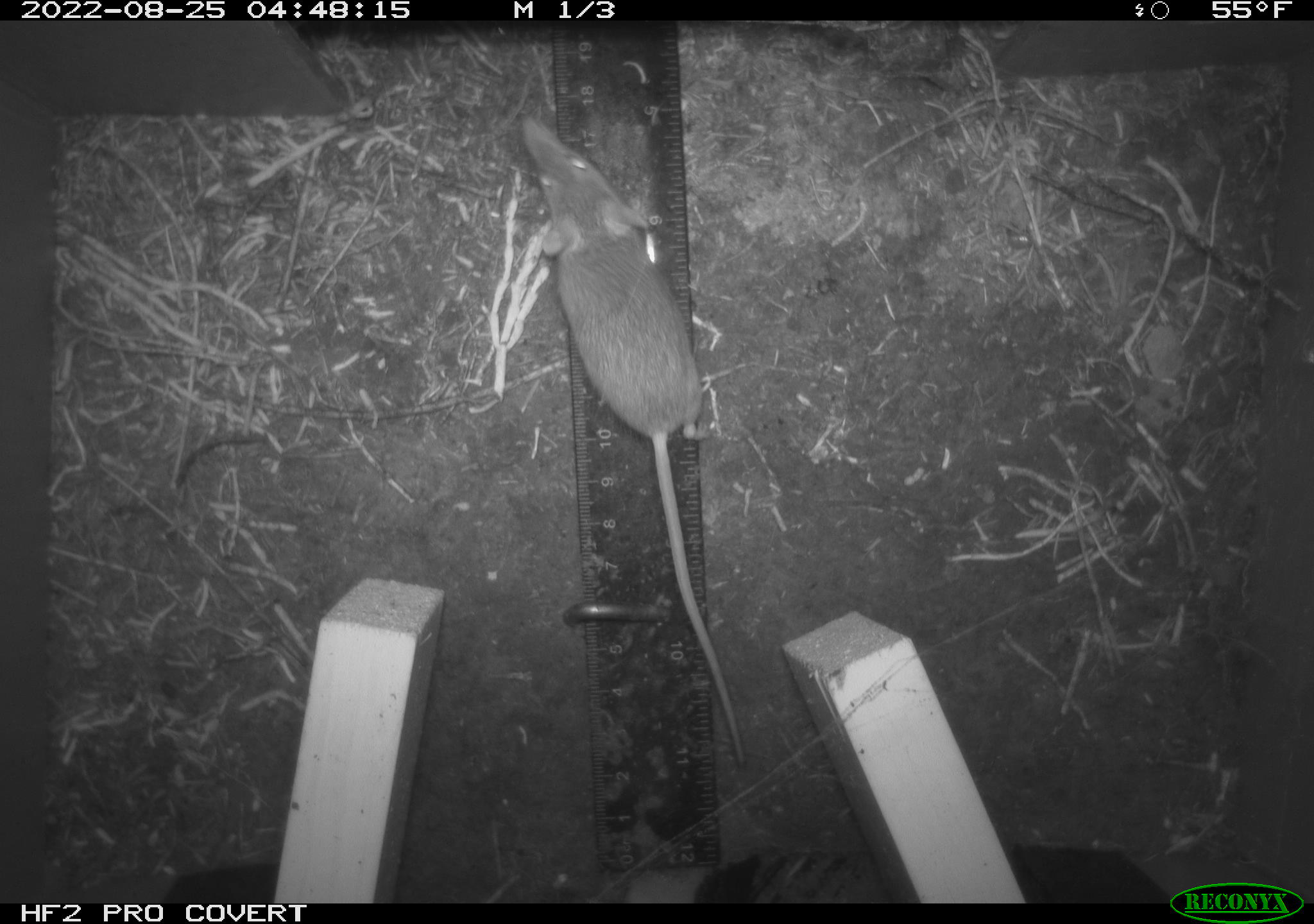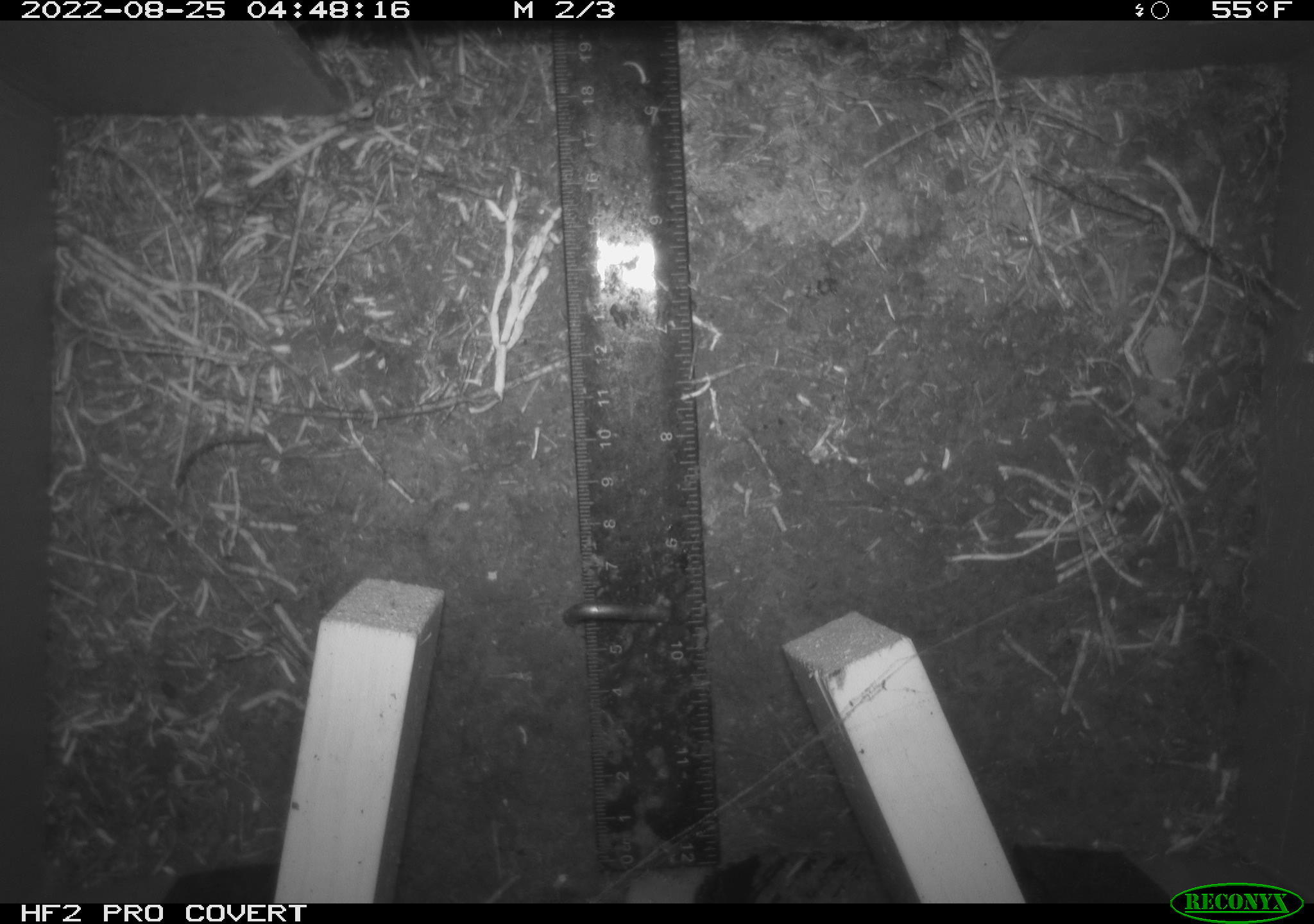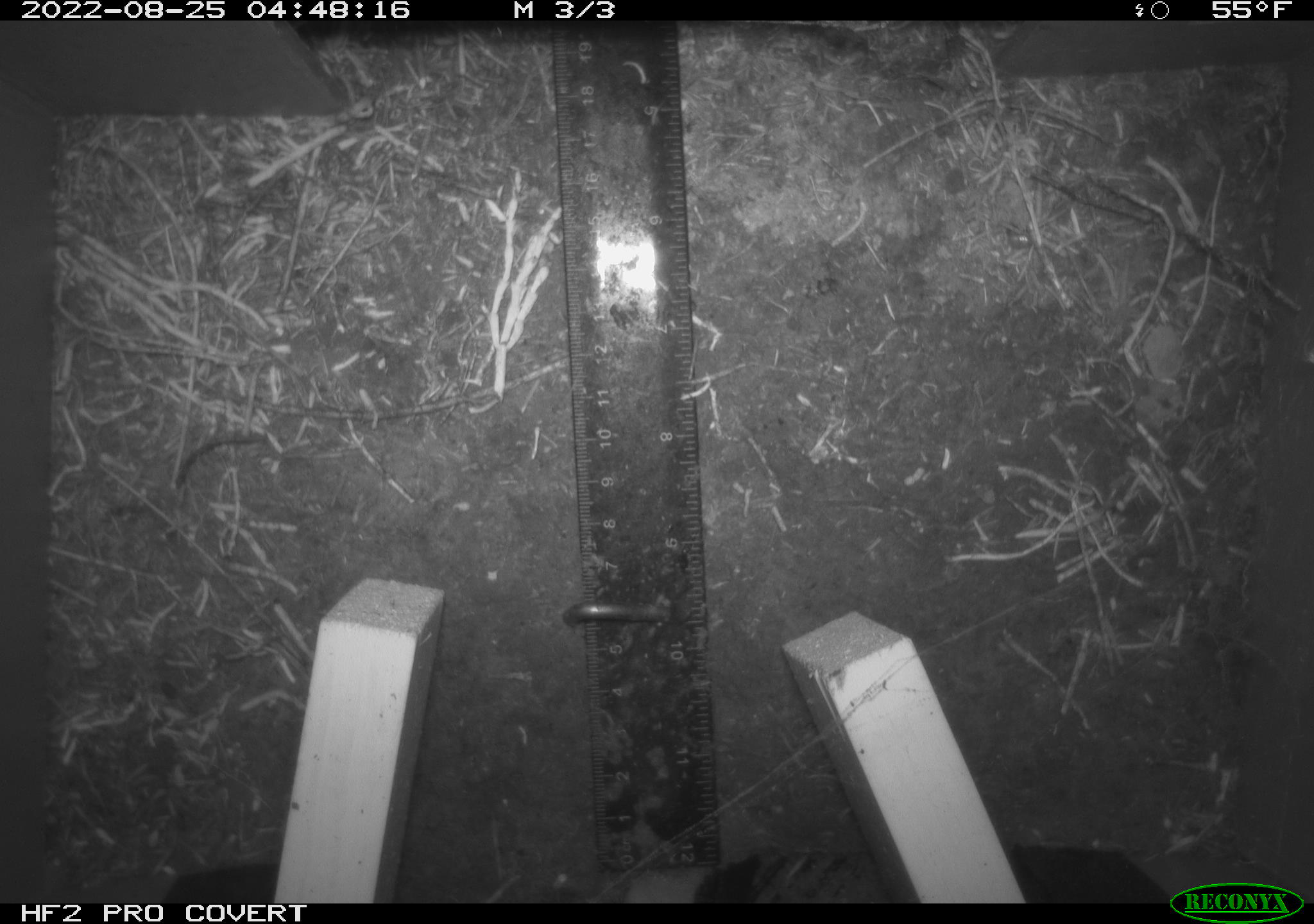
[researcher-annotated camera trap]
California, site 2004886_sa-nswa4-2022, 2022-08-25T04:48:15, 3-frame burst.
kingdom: Animalia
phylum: Chordata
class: Mammalia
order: Rodentia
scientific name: Rodentia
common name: rodent